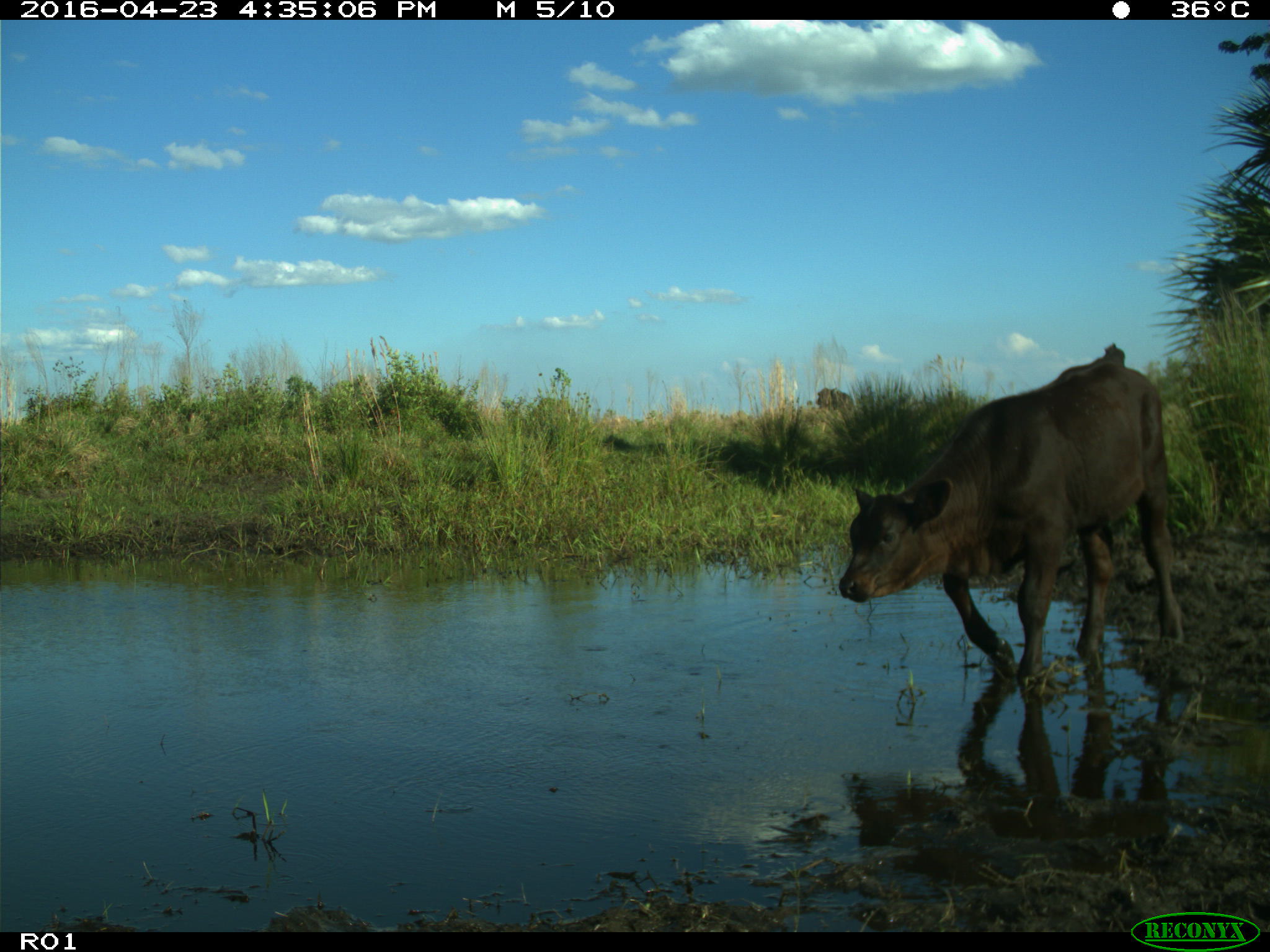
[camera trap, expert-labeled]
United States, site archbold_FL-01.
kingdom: Animalia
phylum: Chordata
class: Mammalia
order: Artiodactyla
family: Bovidae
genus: Bos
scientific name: Bos taurus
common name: domestic cow